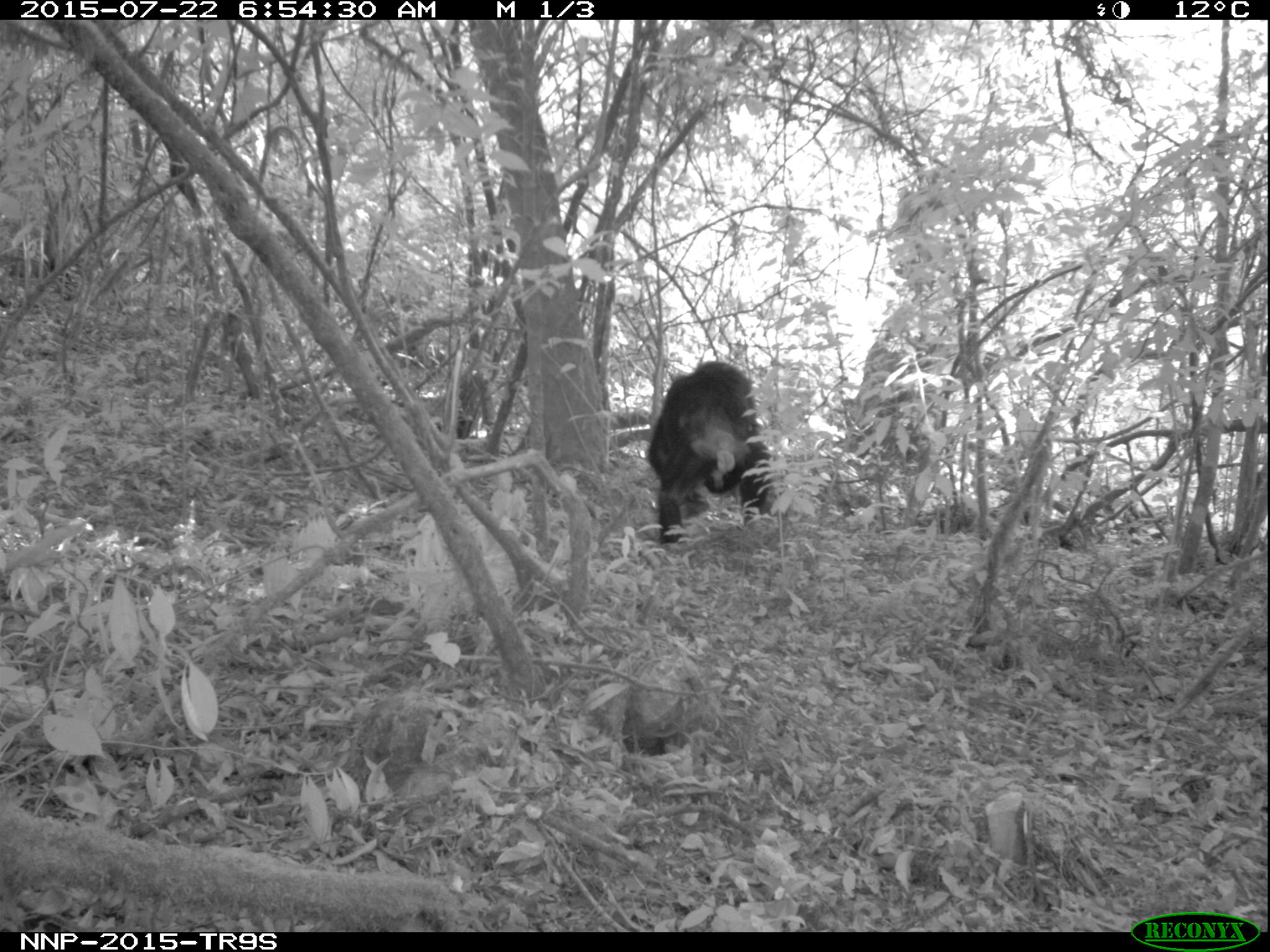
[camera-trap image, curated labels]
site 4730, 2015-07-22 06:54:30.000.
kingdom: Animalia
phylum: Chordata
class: Mammalia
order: Primates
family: Hominidae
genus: Pan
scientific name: Pan troglodytes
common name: chimpanzee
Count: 2.